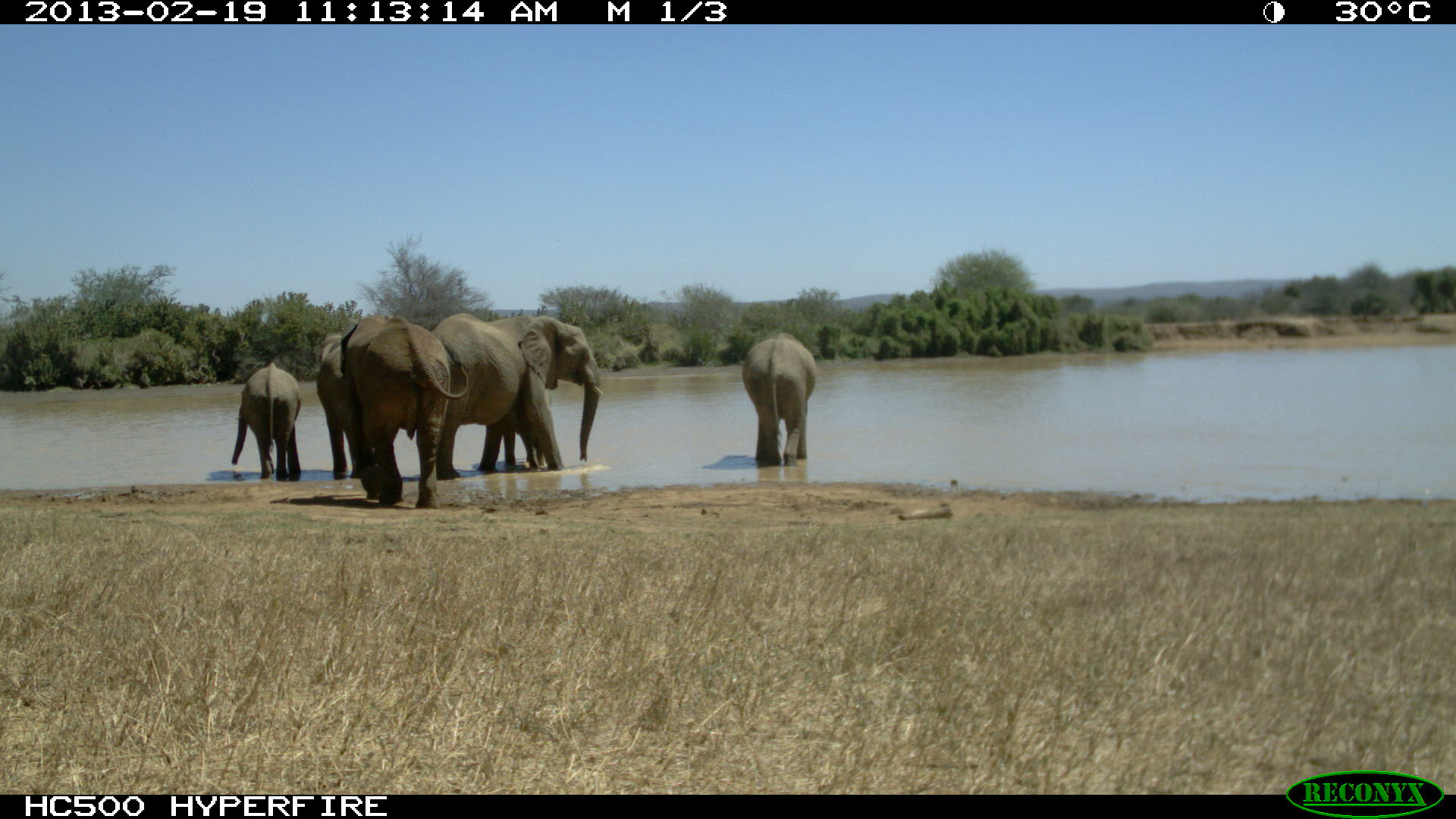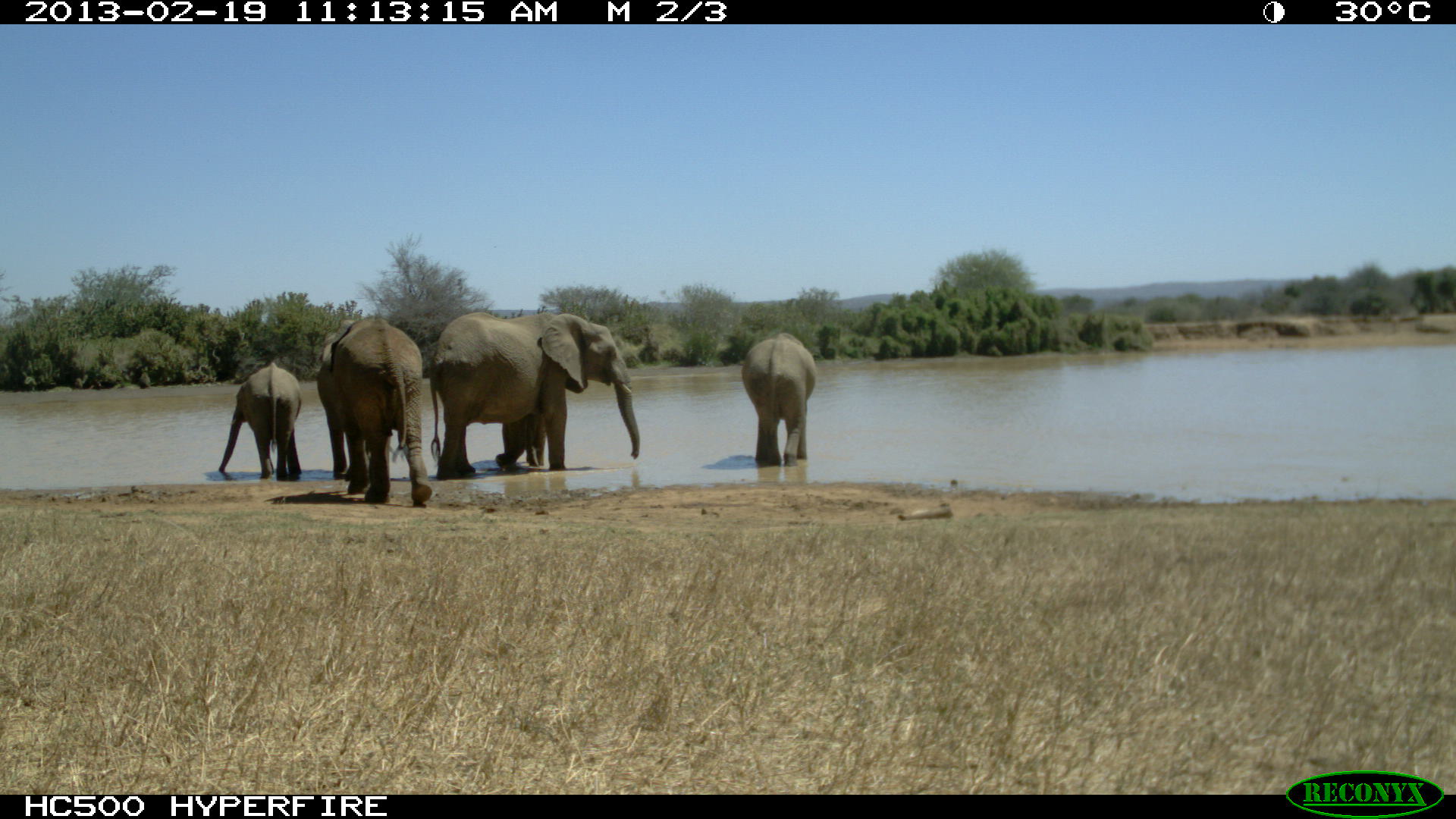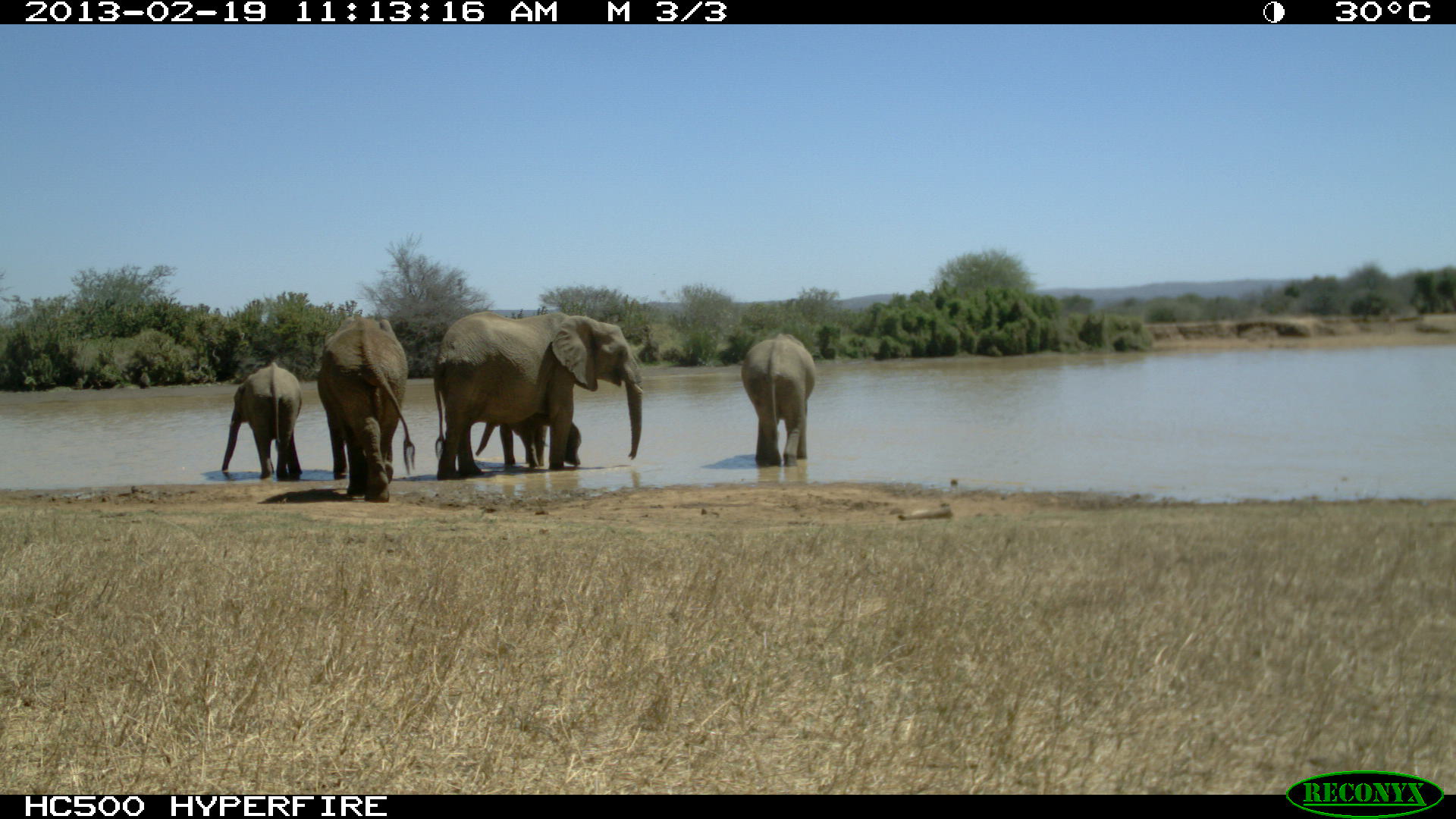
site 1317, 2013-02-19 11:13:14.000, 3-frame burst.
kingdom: Animalia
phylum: Chordata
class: Mammalia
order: Proboscidea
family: Elephantidae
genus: Loxodonta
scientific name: Loxodonta africana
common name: african bush elephant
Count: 6.